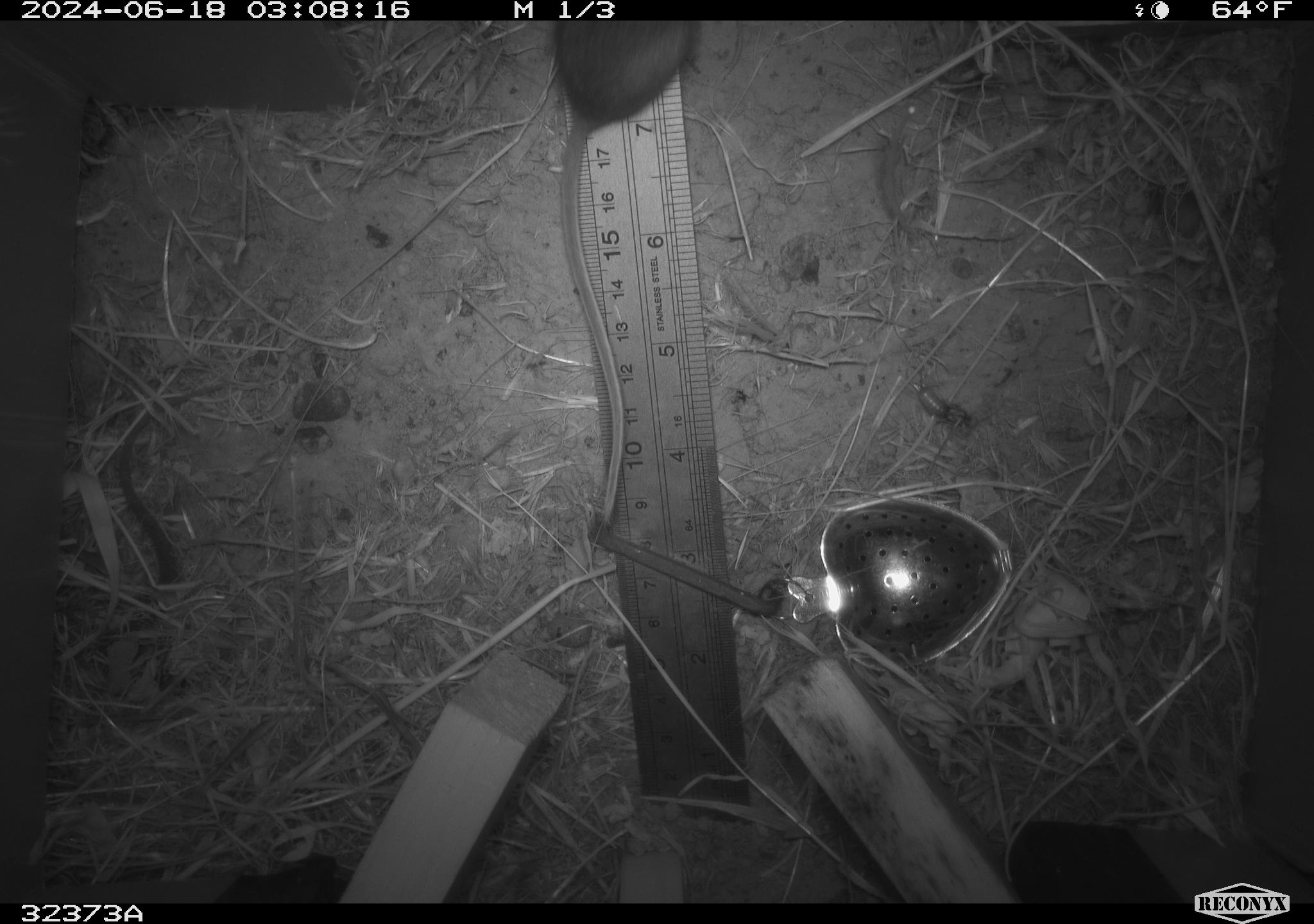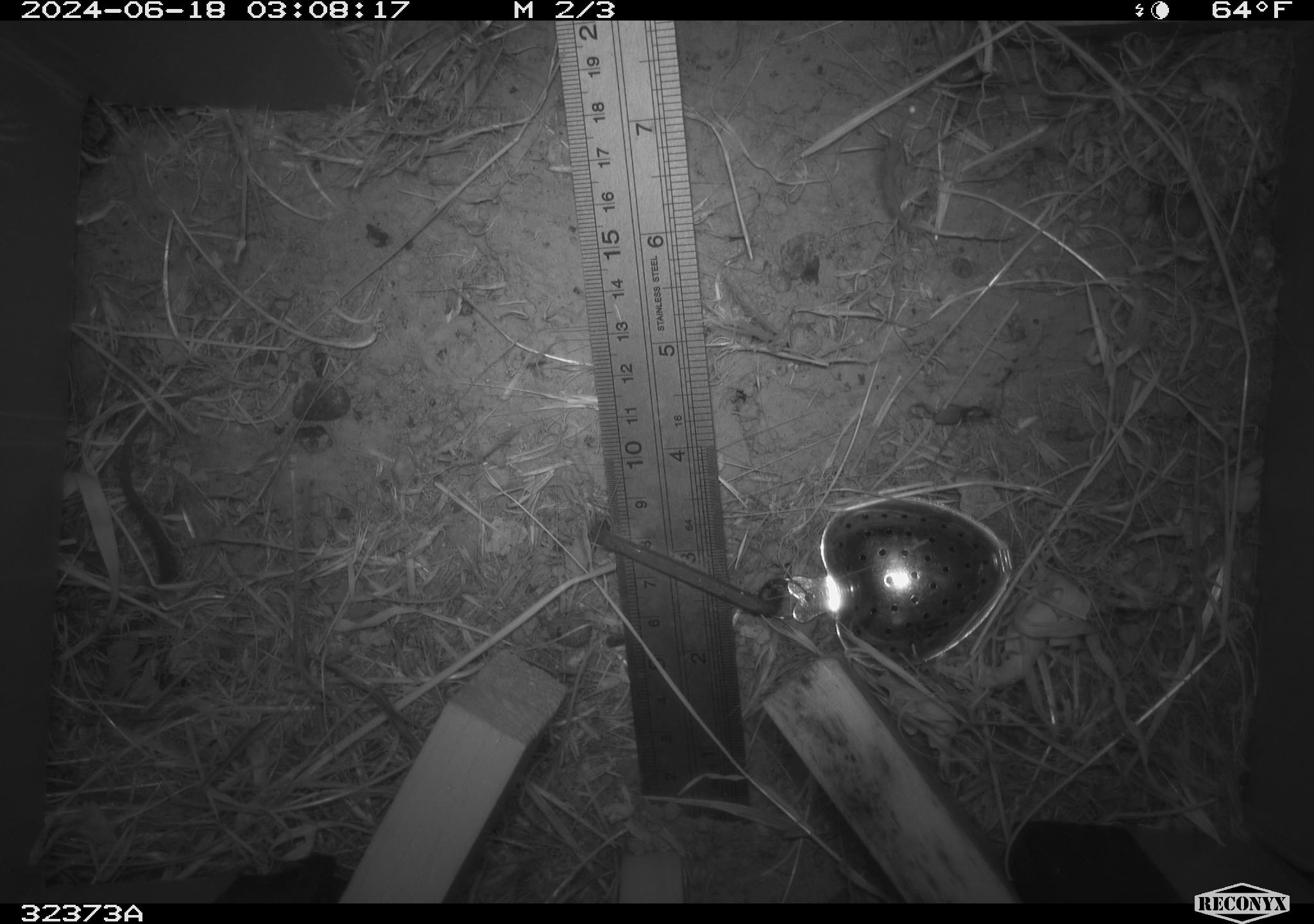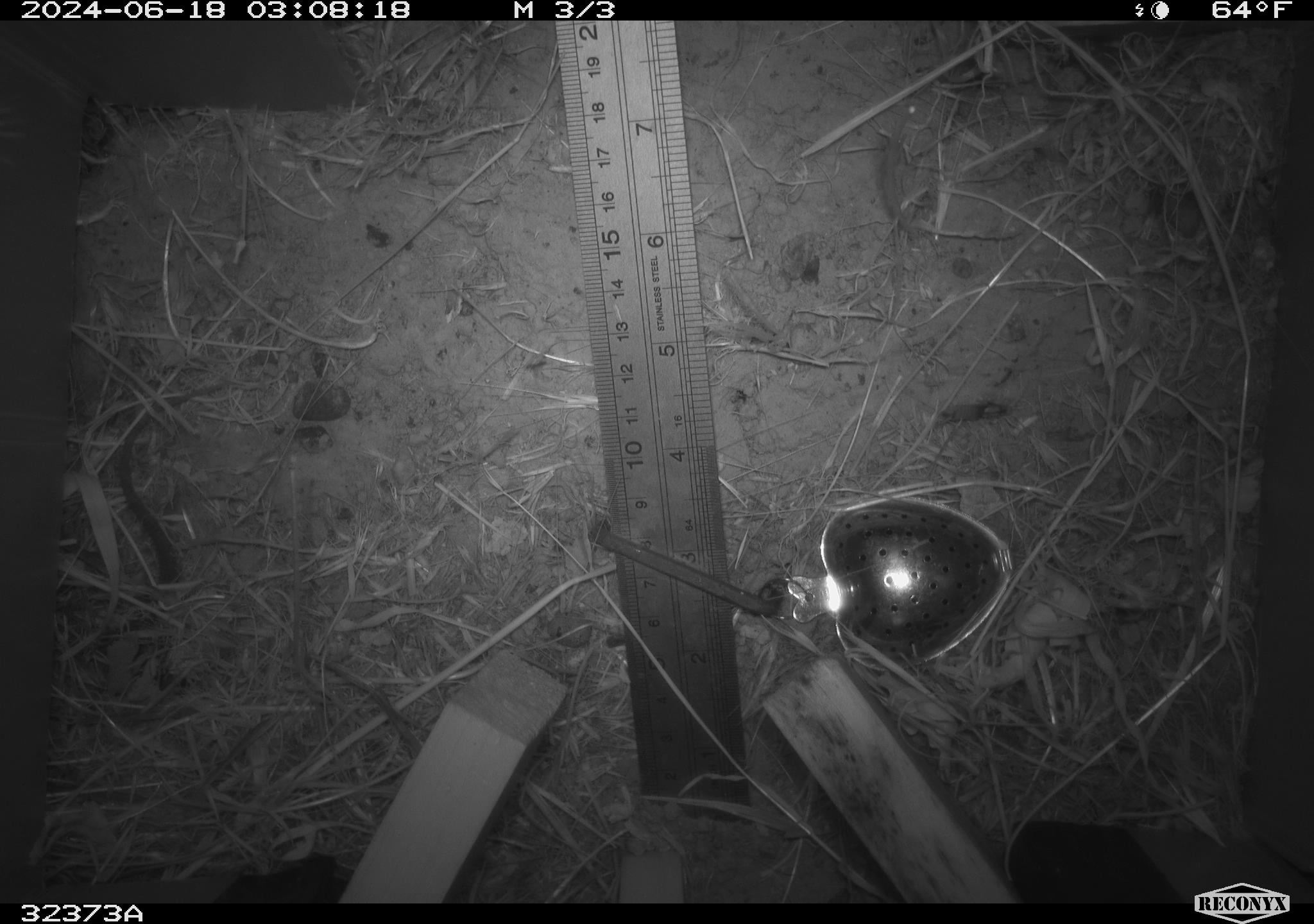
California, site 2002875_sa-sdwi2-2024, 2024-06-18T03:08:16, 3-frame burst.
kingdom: Animalia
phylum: Chordata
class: Mammalia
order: Rodentia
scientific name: Rodentia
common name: mouse species